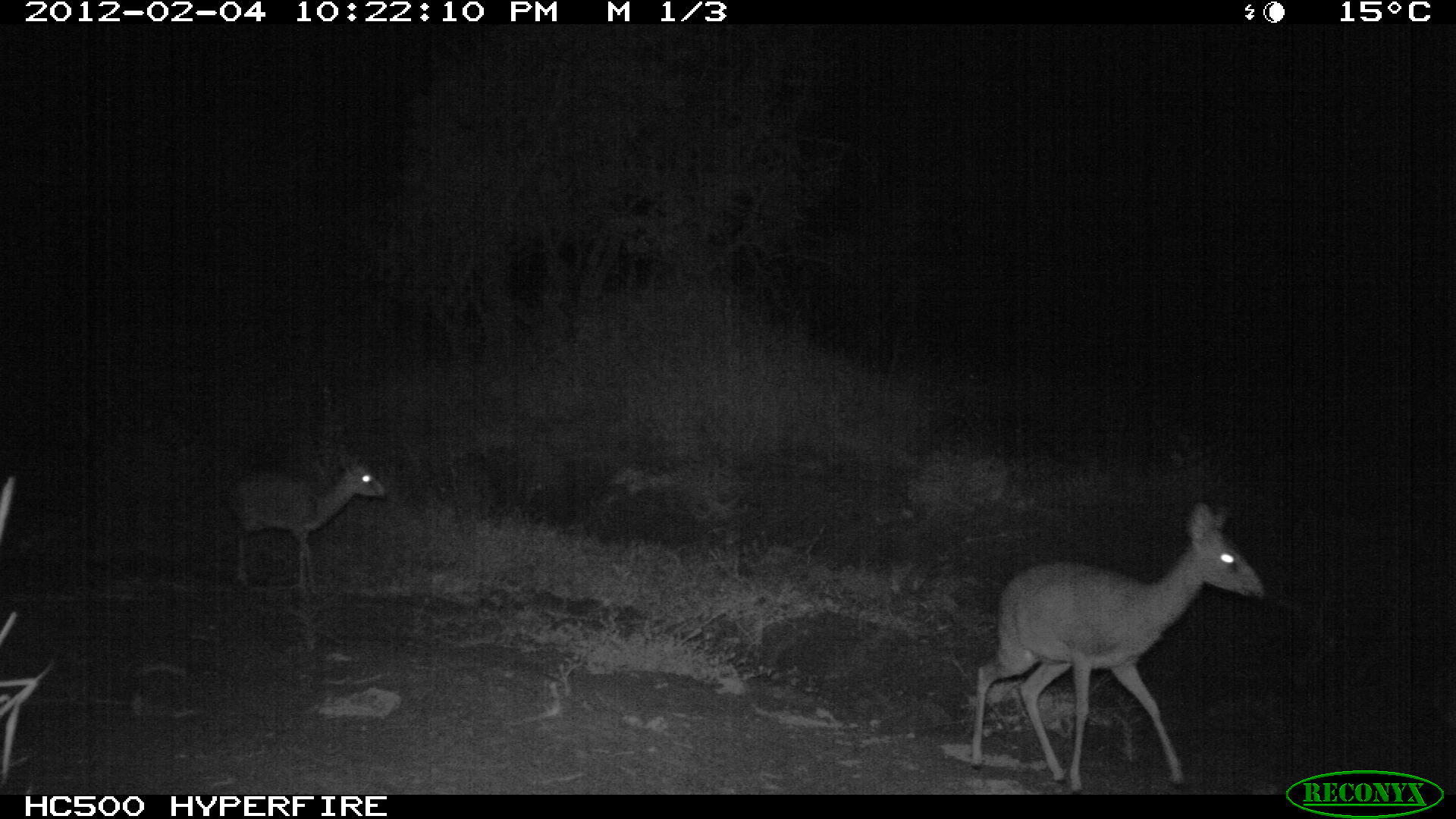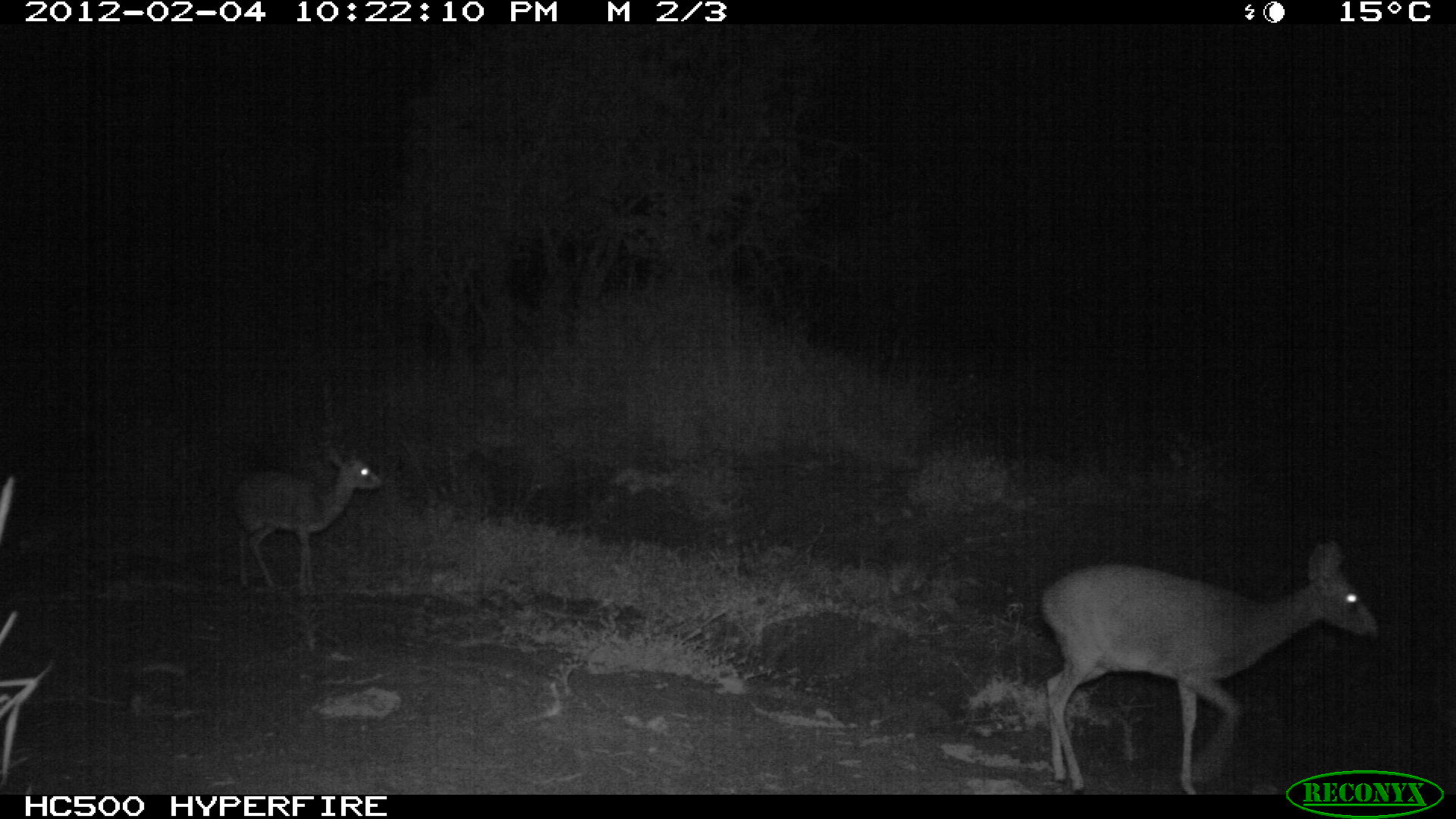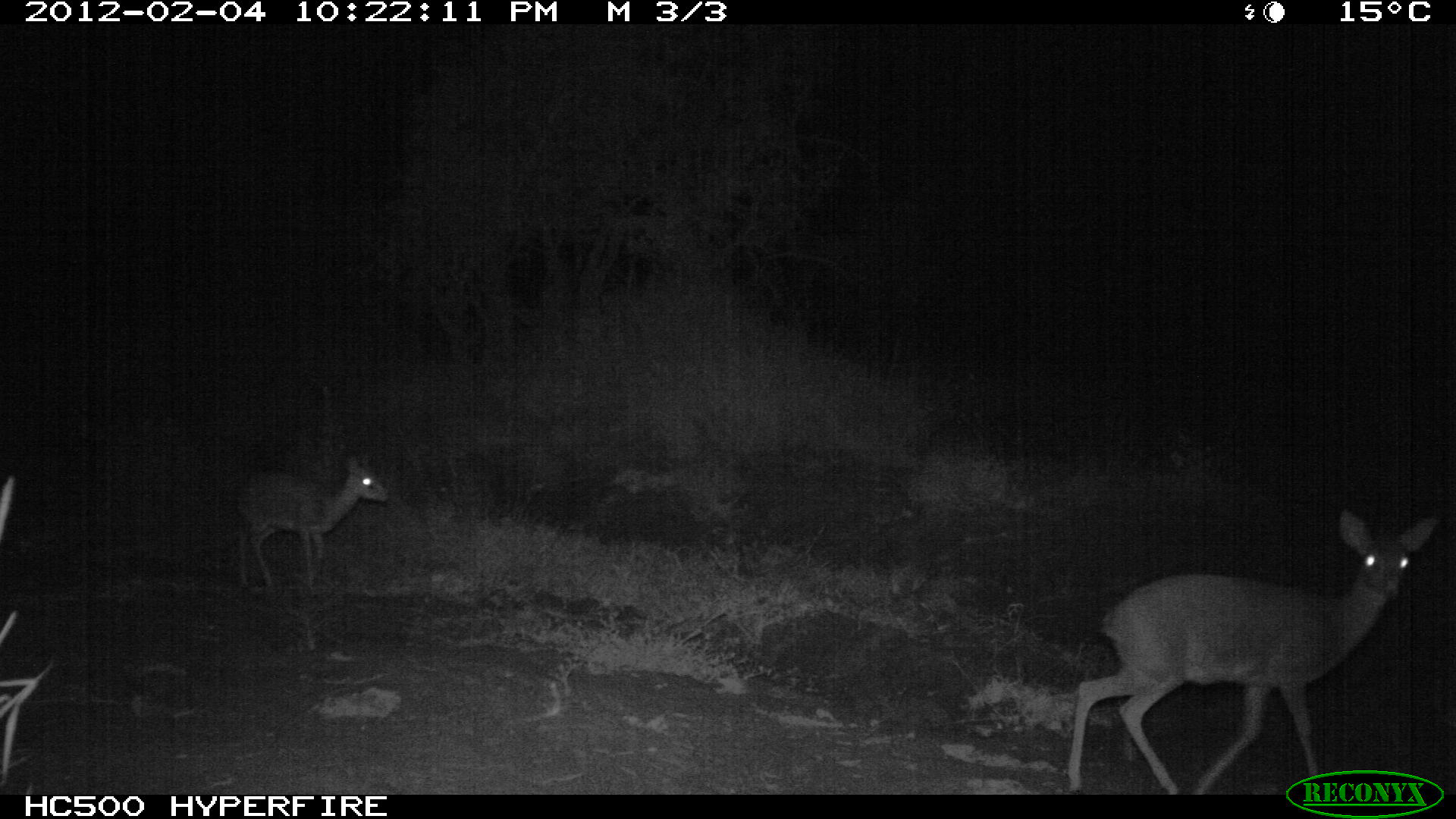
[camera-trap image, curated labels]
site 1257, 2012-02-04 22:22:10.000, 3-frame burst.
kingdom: Animalia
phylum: Chordata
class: Mammalia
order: Artiodactyla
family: Bovidae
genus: Madoqua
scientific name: Madoqua guentheri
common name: günther's dik-dik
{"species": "Madoqua guentheri (günther's dik-dik)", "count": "2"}